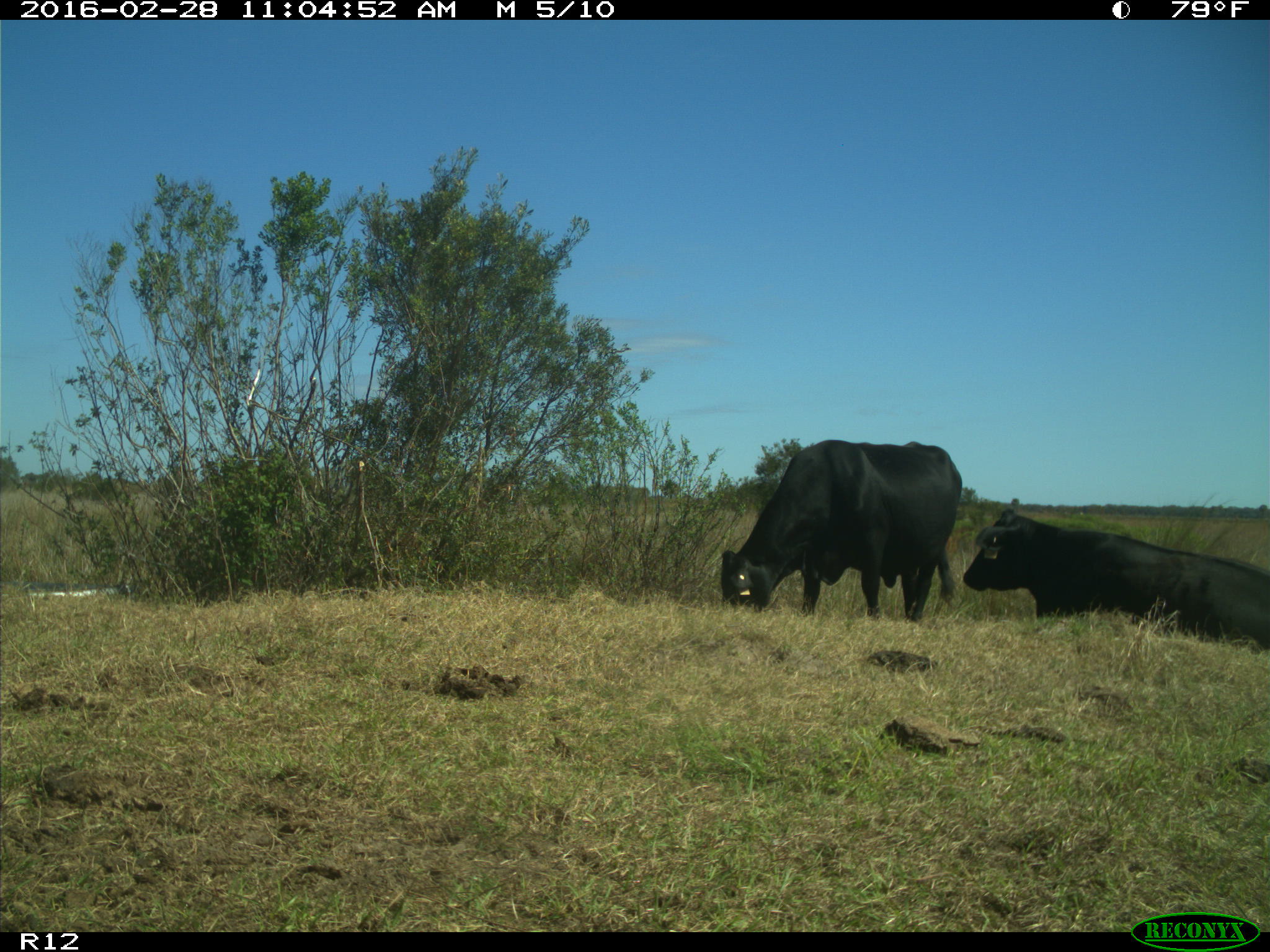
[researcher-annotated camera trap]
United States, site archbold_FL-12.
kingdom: Animalia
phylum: Chordata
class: Mammalia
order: Artiodactyla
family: Bovidae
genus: Bos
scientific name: Bos taurus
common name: domestic cow